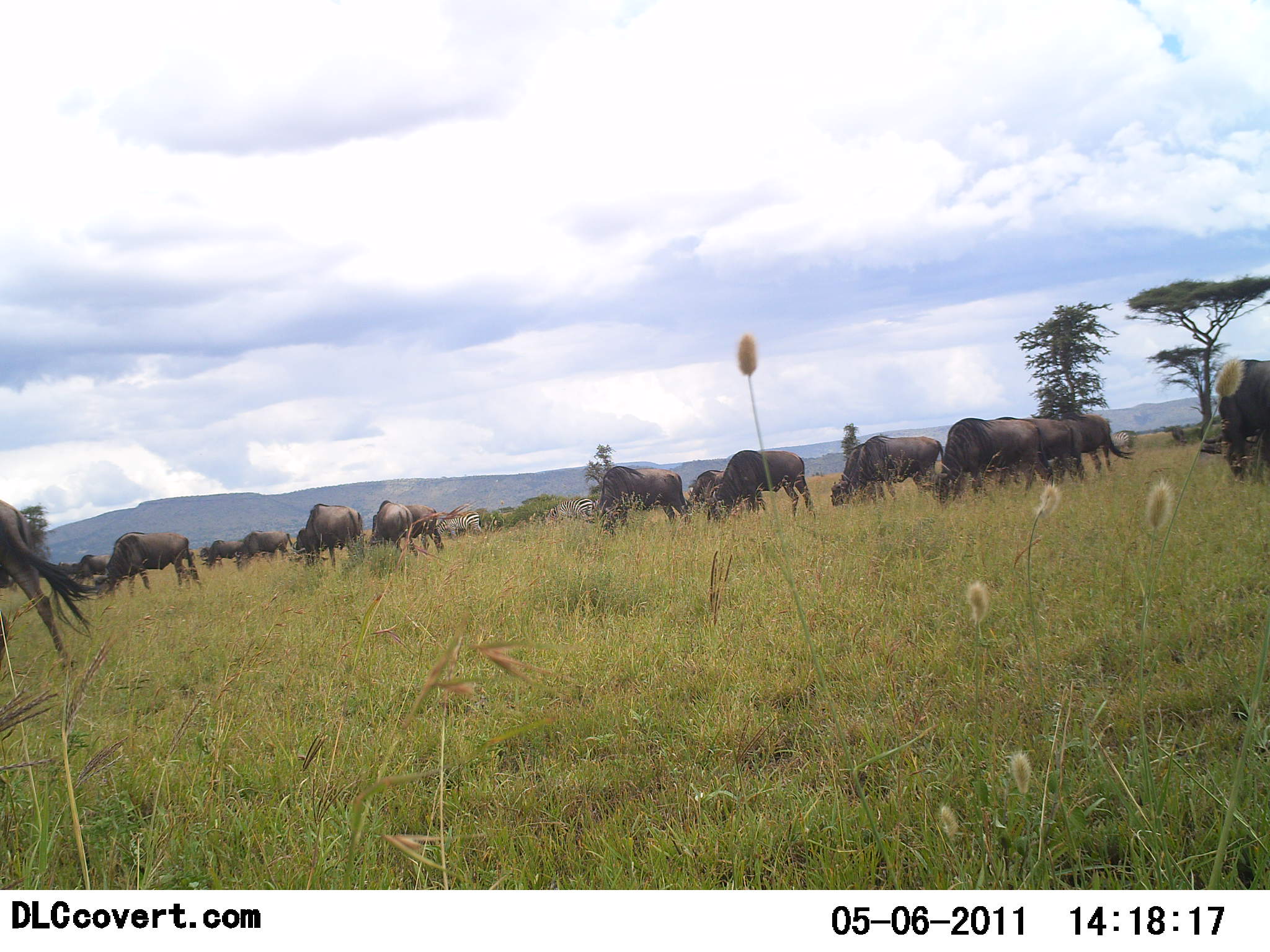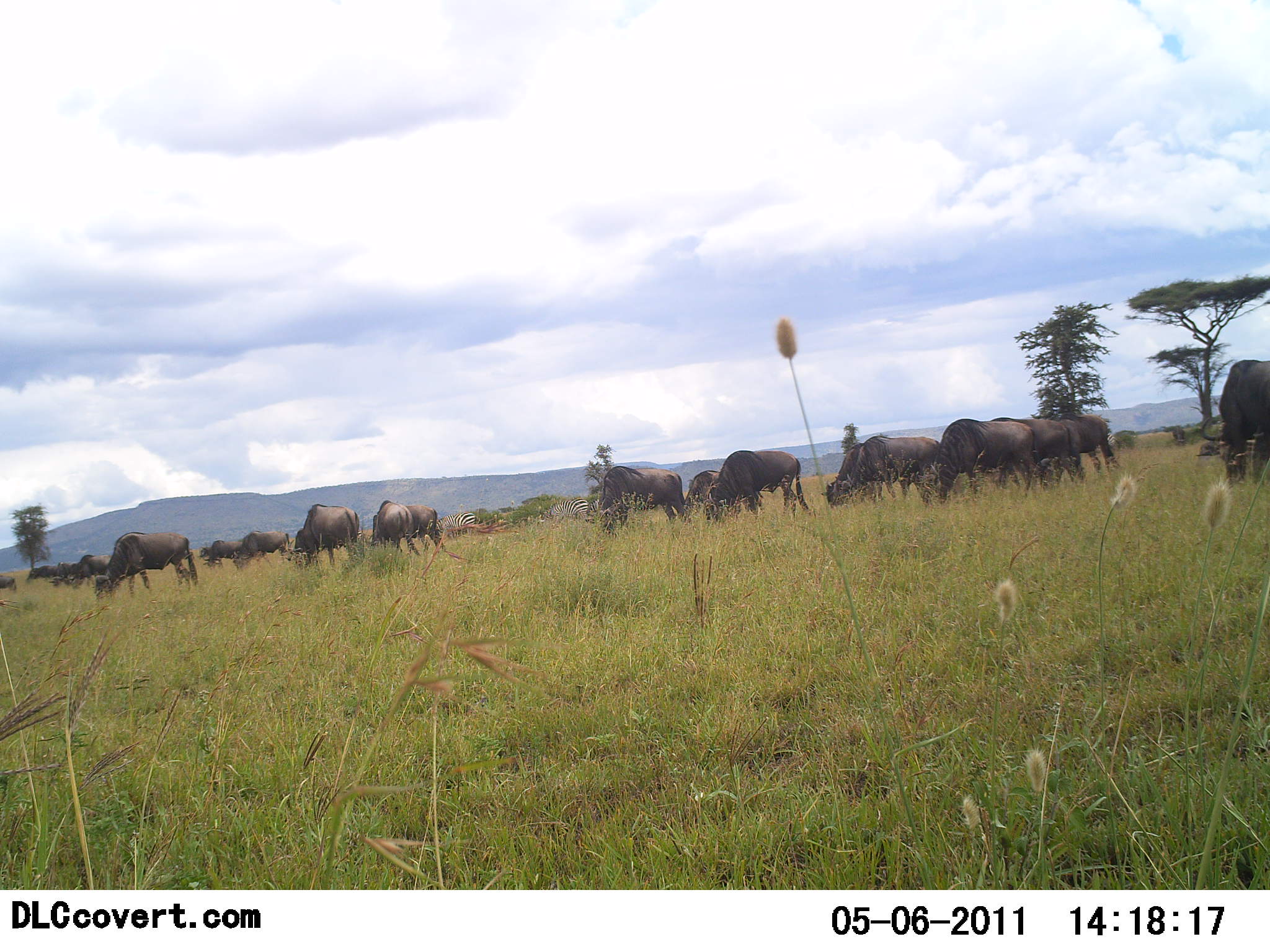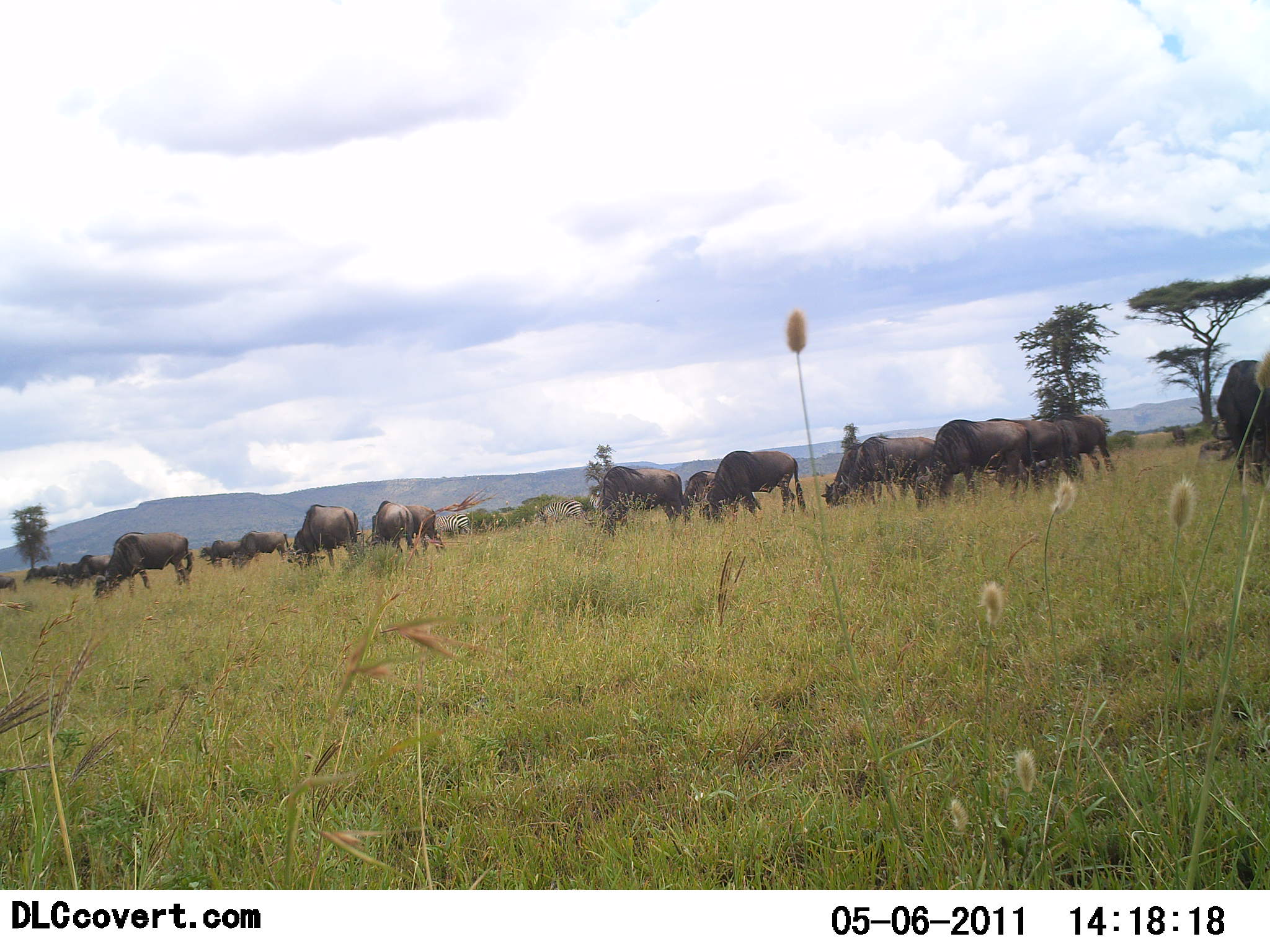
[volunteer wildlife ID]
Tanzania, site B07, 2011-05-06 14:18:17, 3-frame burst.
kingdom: Animalia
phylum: Chordata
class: Mammalia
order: Artiodactyla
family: Bovidae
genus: Connochaetes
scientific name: Connochaetes taurinus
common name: blue wildebeest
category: wildebeest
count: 11-50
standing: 8%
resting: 0%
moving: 8%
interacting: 0%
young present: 0%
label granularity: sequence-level